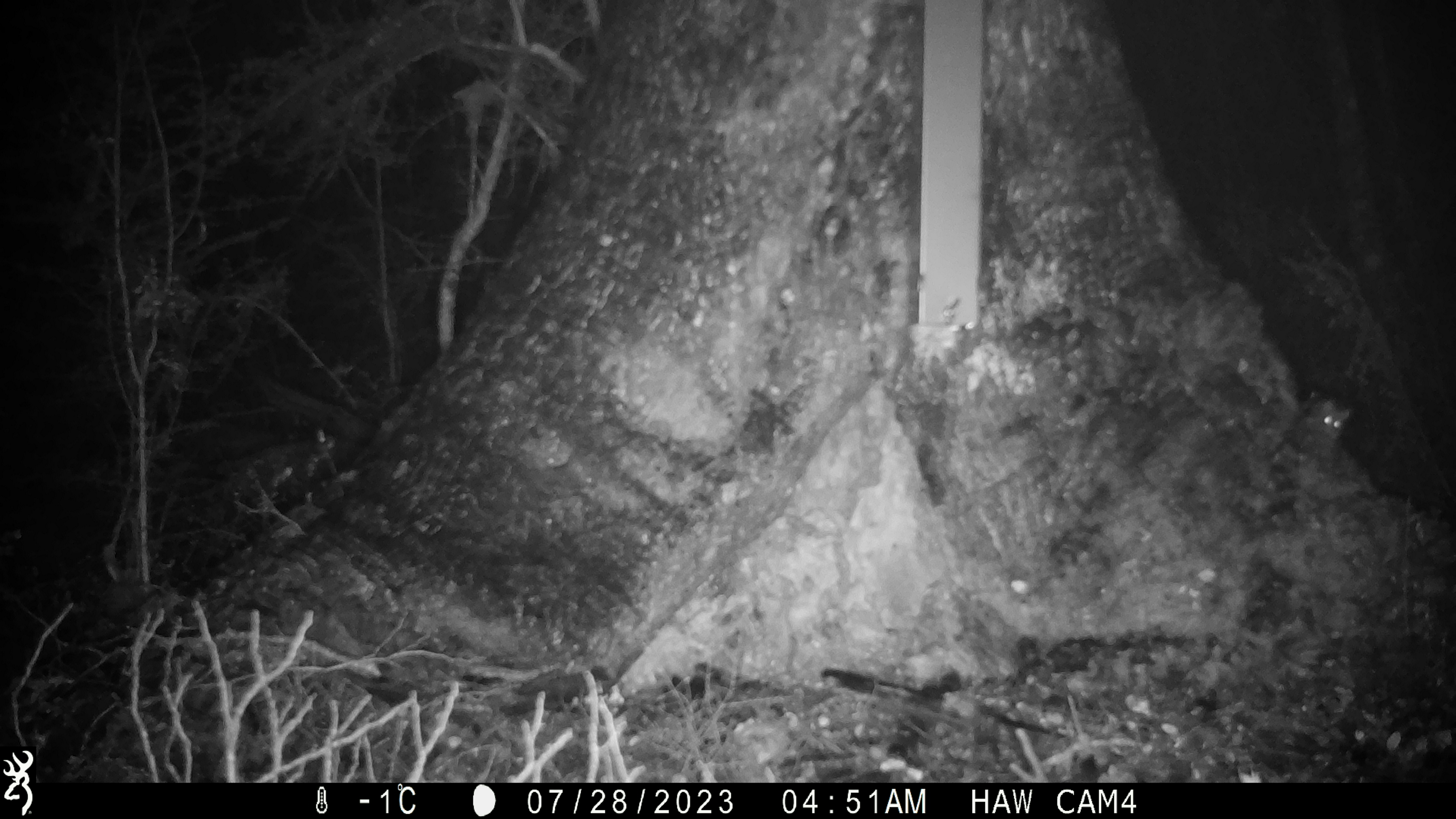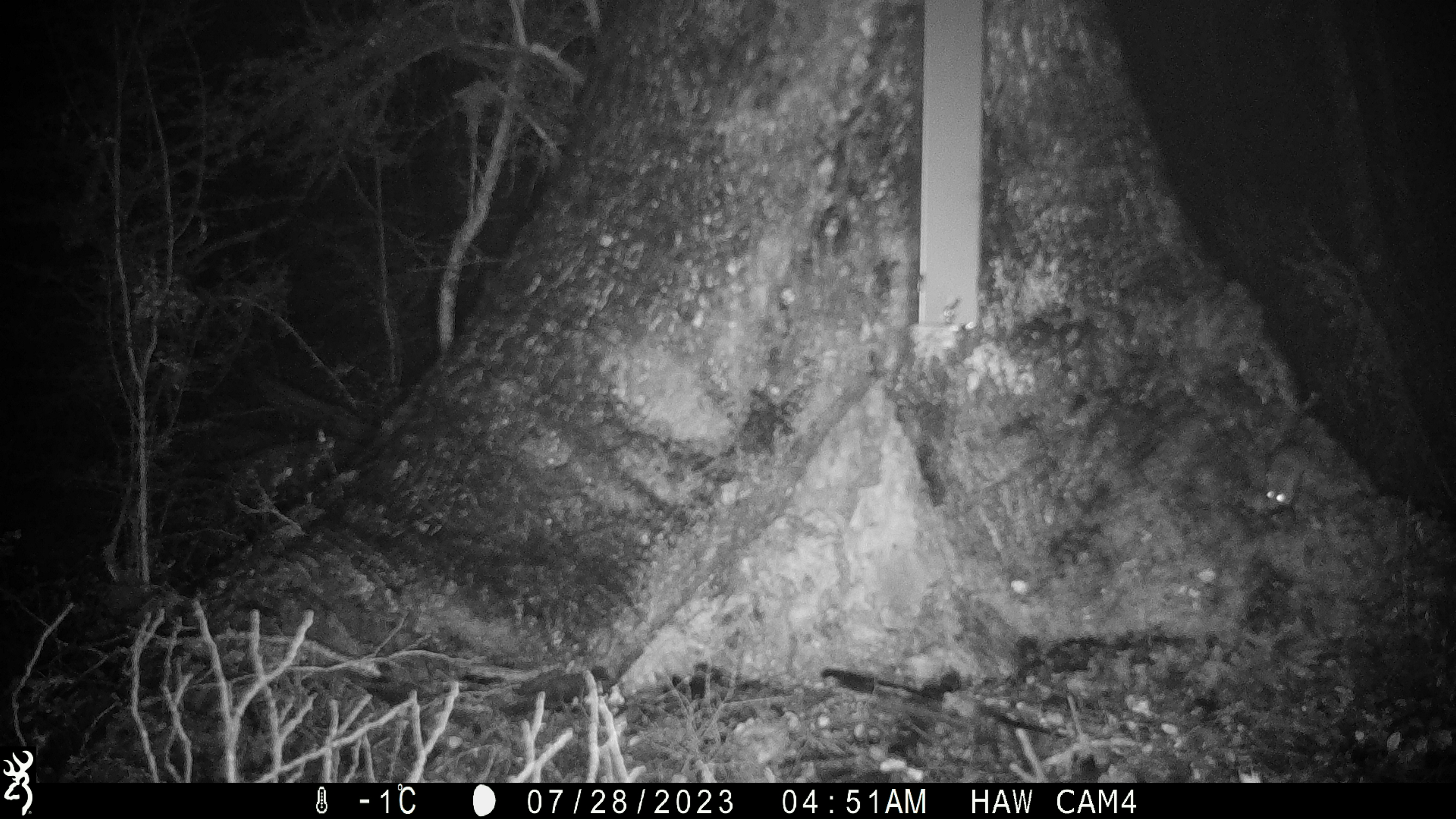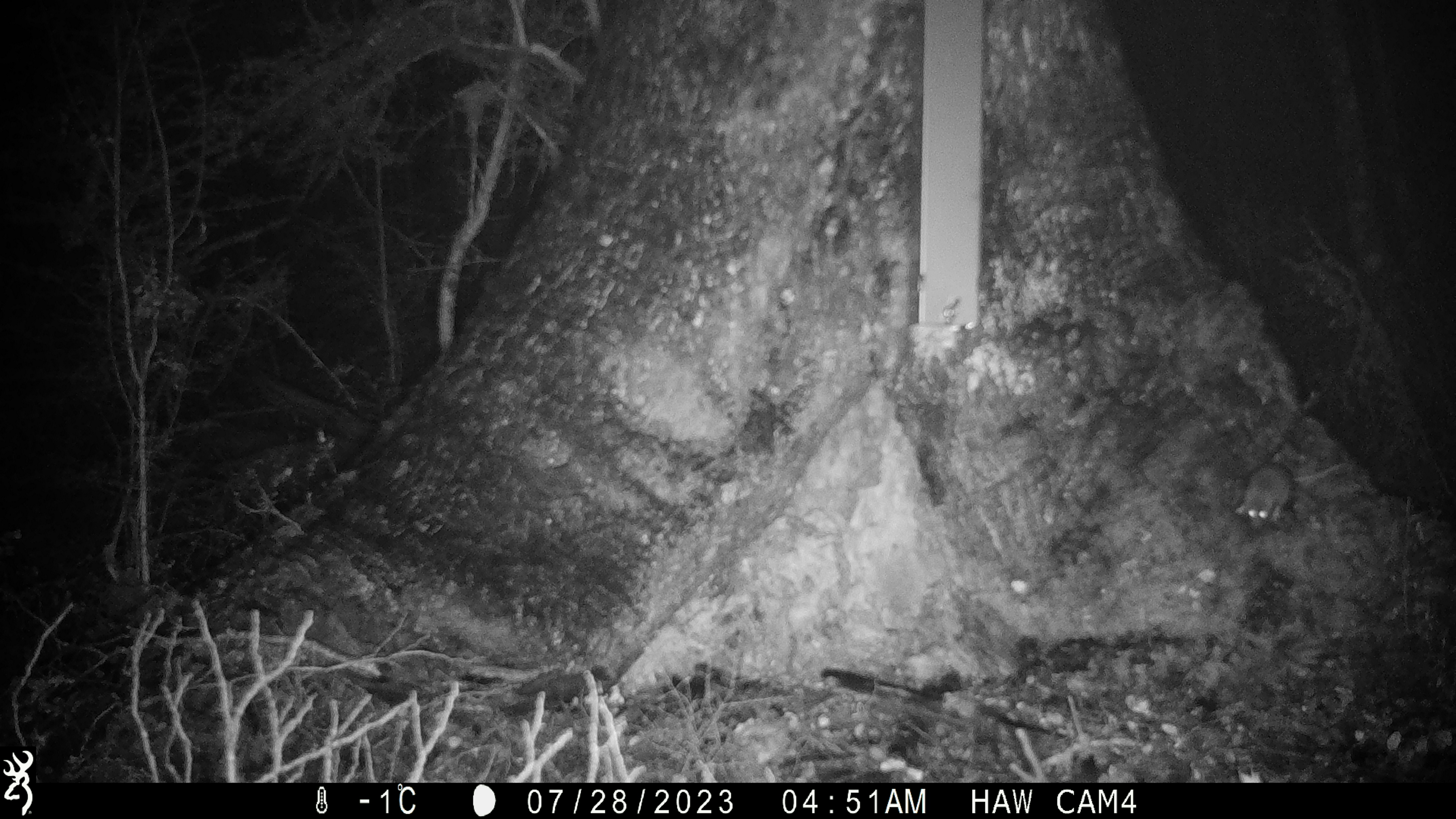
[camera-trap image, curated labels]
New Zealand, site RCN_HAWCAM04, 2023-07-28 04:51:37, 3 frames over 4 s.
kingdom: Animalia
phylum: Chordata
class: Mammalia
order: Rodentia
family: Muridae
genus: Mus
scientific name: Mus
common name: mouse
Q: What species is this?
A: Mouse (Mus).